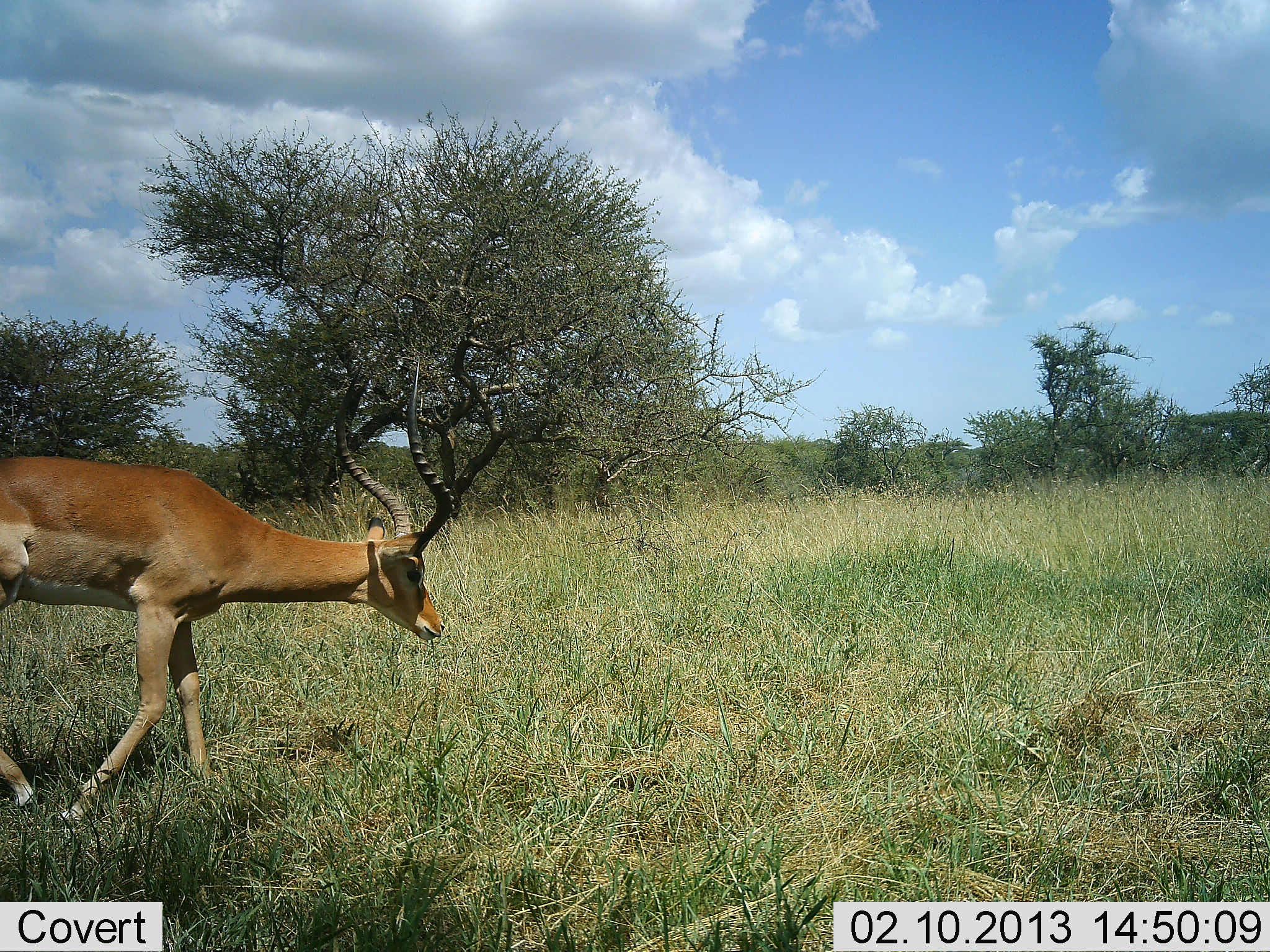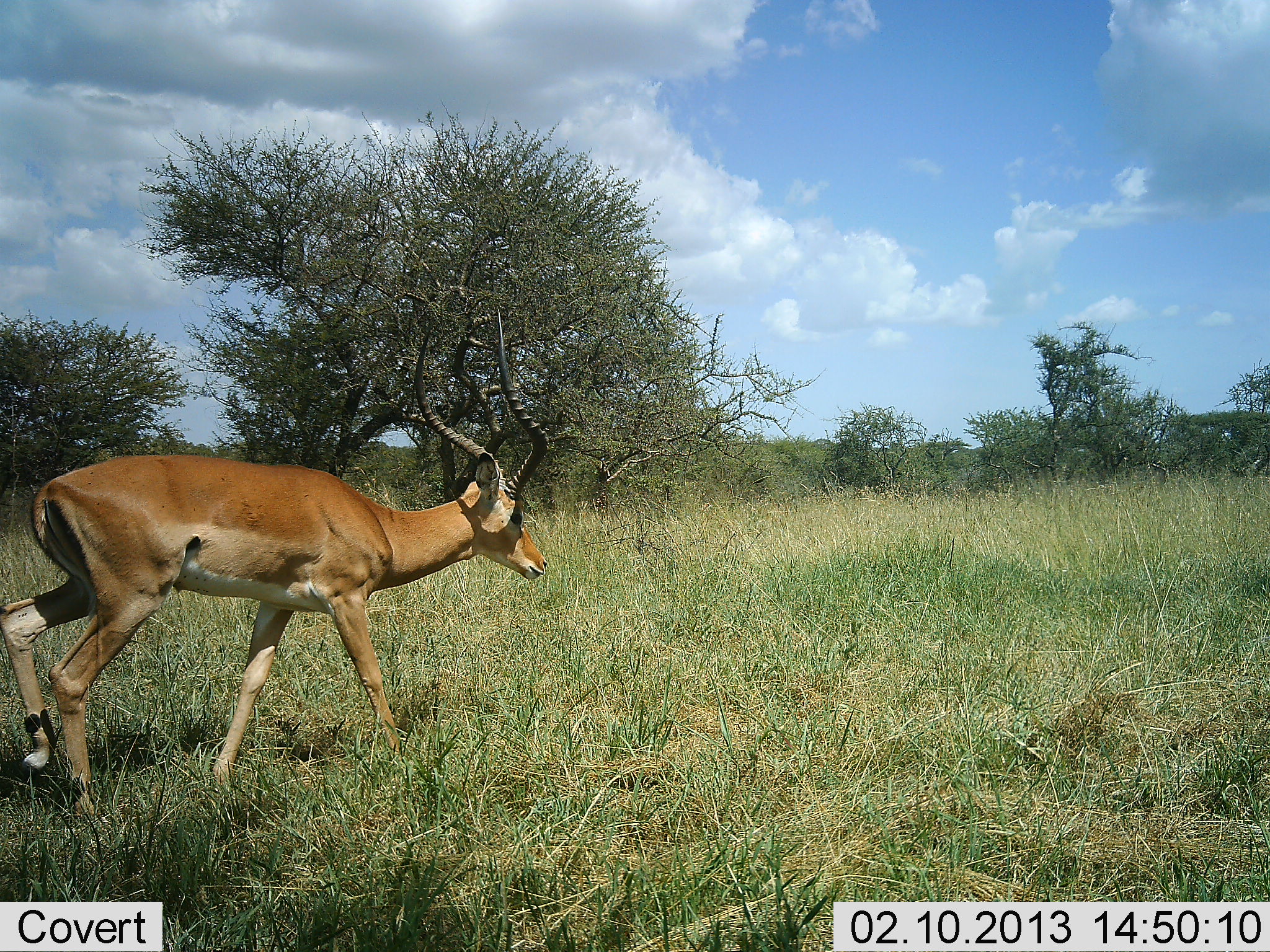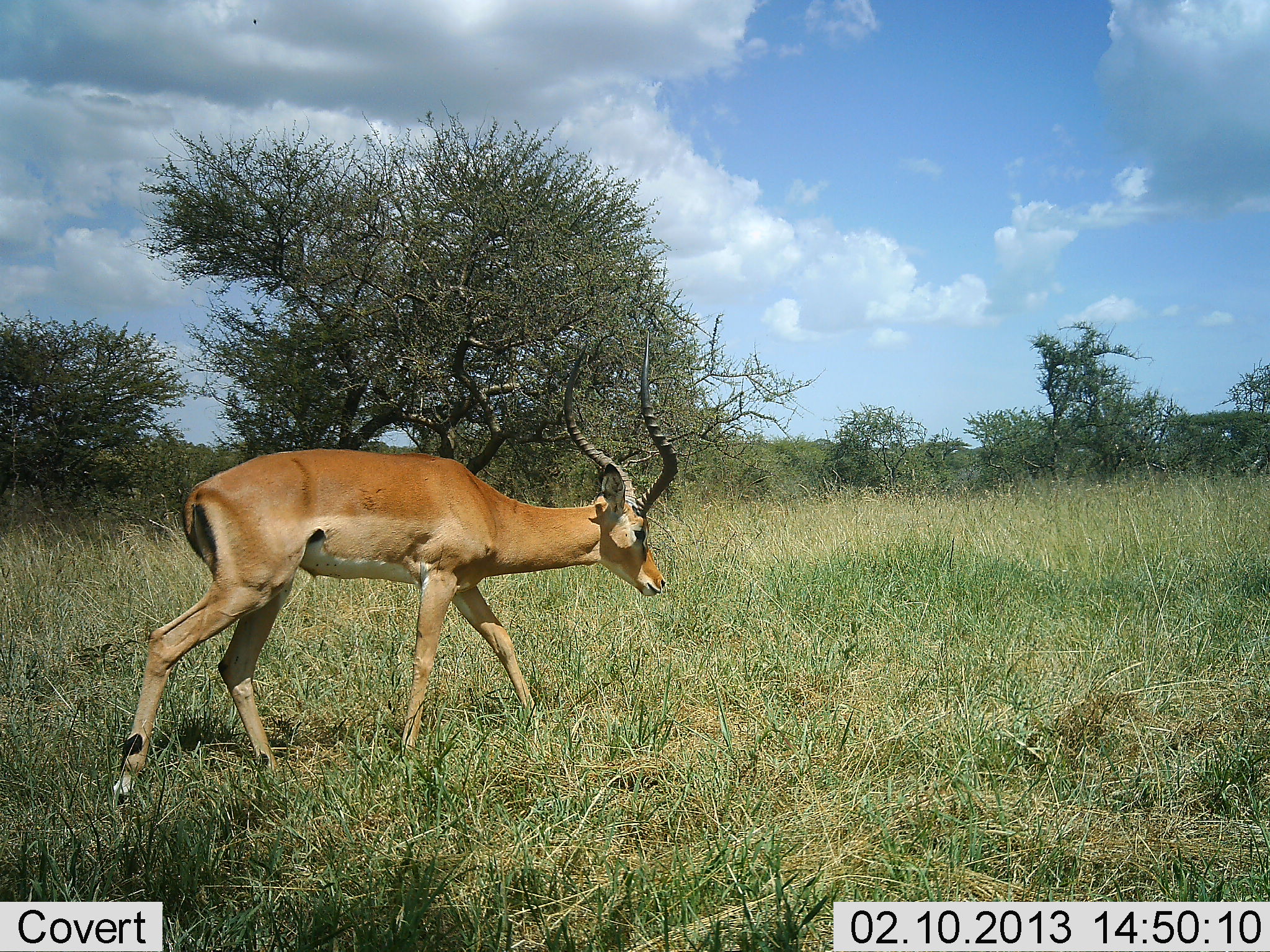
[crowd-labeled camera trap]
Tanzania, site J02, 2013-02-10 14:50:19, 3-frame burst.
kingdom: Animalia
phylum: Chordata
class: Mammalia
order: Artiodactyla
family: Bovidae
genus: Aepyceros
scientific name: Aepyceros melampus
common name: impala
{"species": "impala (Aepyceros melampus)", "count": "1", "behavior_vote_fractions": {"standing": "3%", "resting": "0%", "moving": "97%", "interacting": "0%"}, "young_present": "0%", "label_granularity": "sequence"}